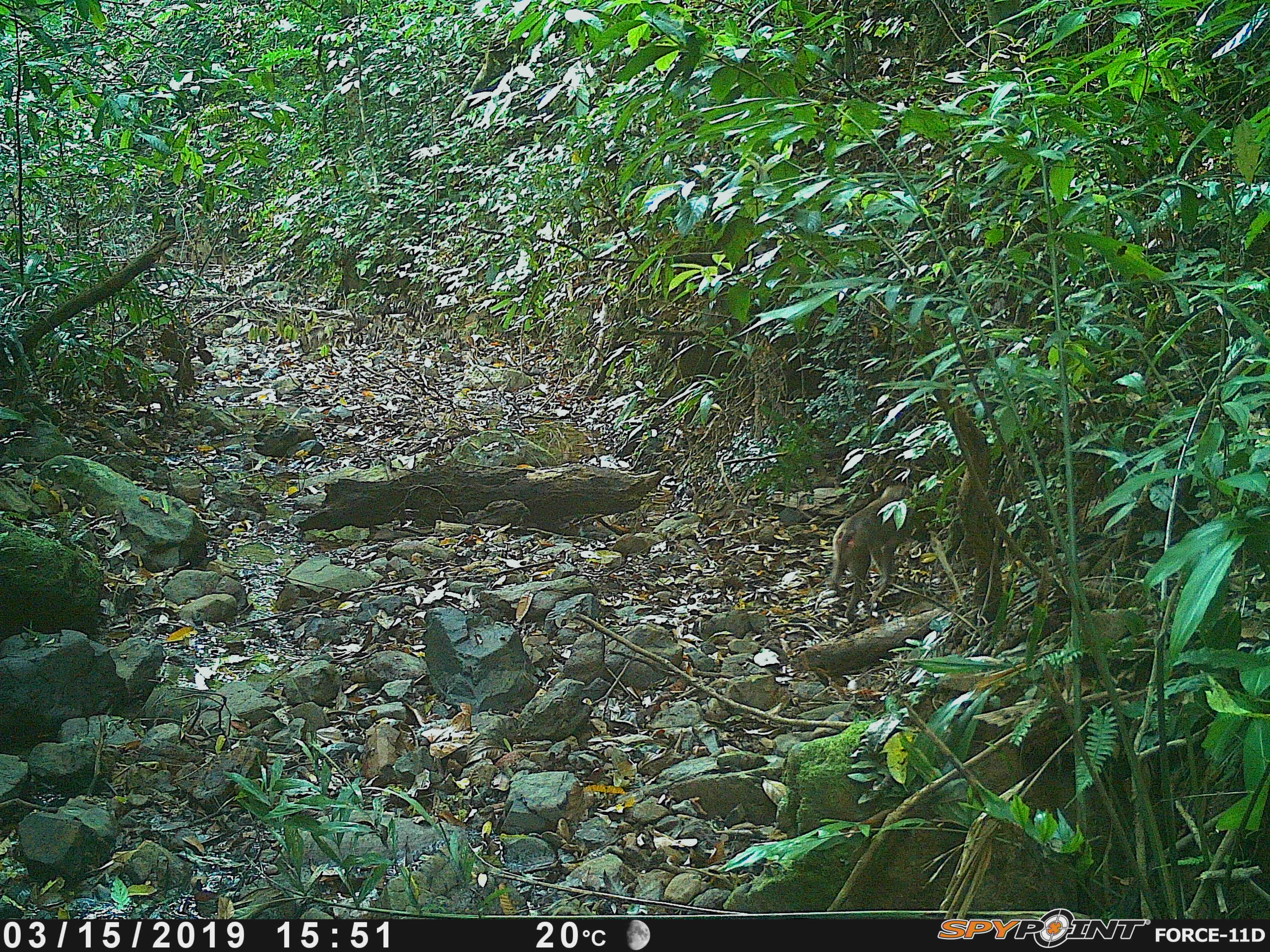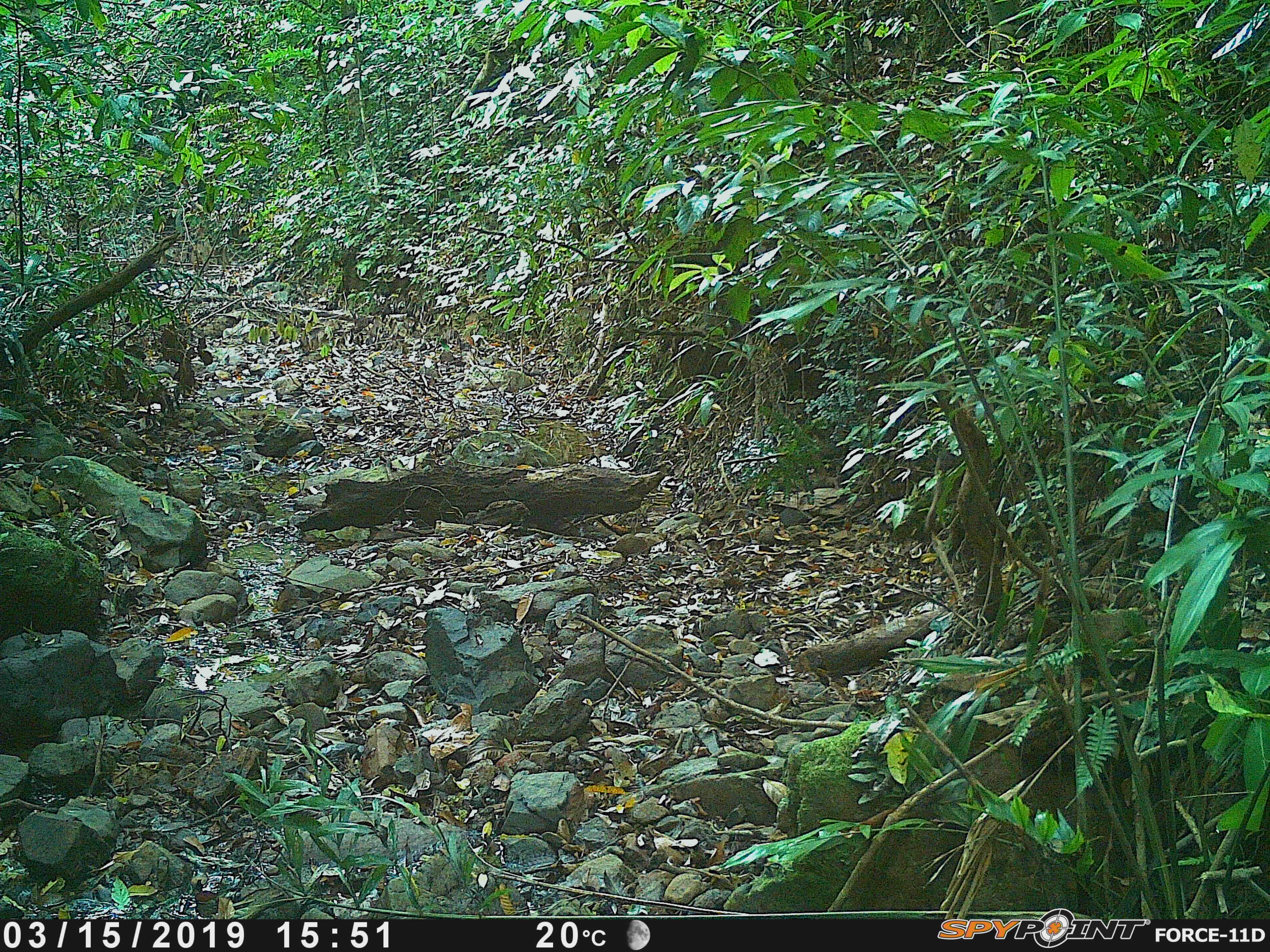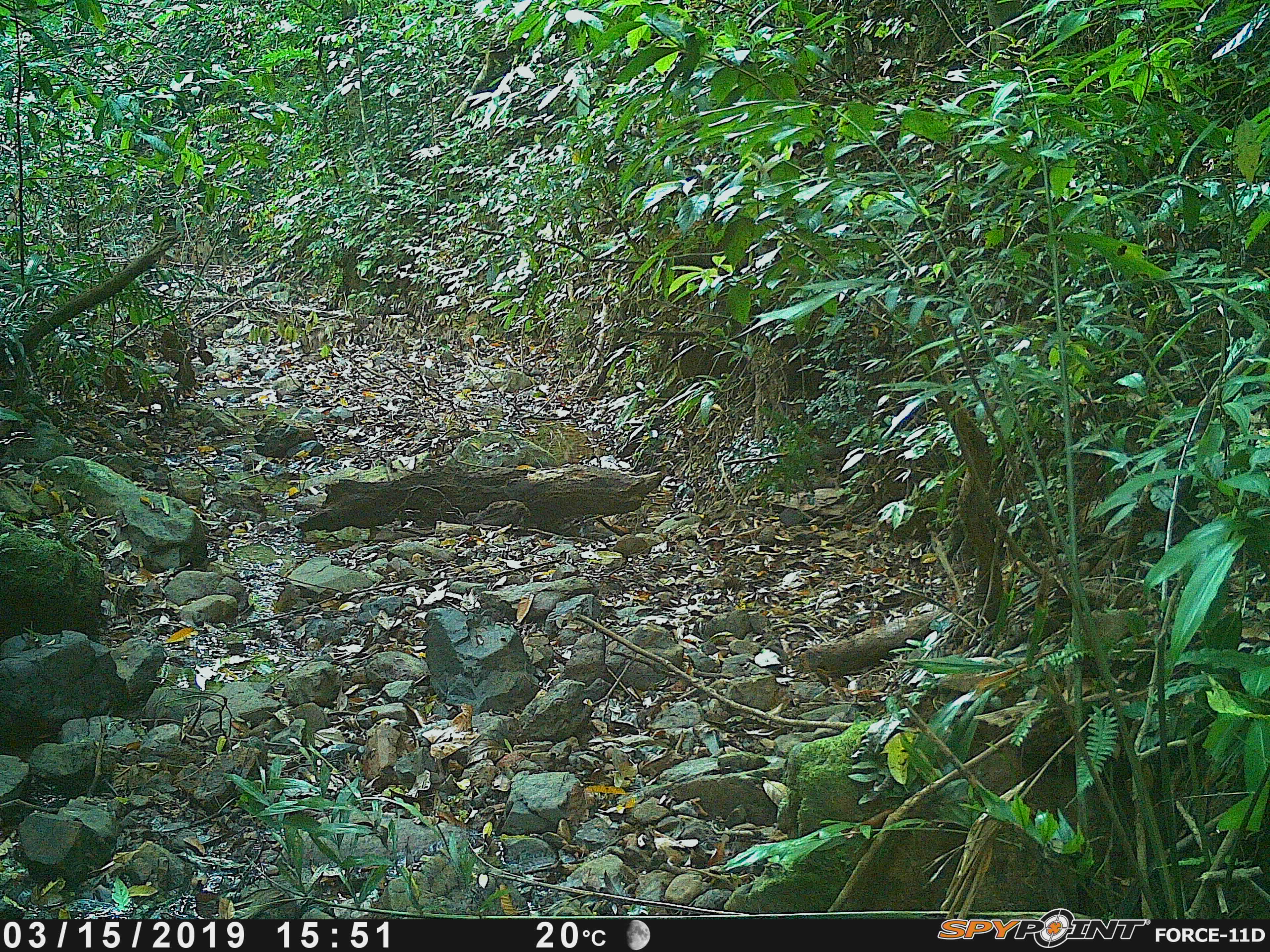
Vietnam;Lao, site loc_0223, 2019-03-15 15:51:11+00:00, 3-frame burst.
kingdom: Animalia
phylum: Chordata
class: Mammalia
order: Primates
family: Cercopithecidae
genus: Macaca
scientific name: Macaca nemestrina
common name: pig-tailed macaque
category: pig tailed macaque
Pig tailed macaque (pig-tailed macaque) (Macaca nemestrina). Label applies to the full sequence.